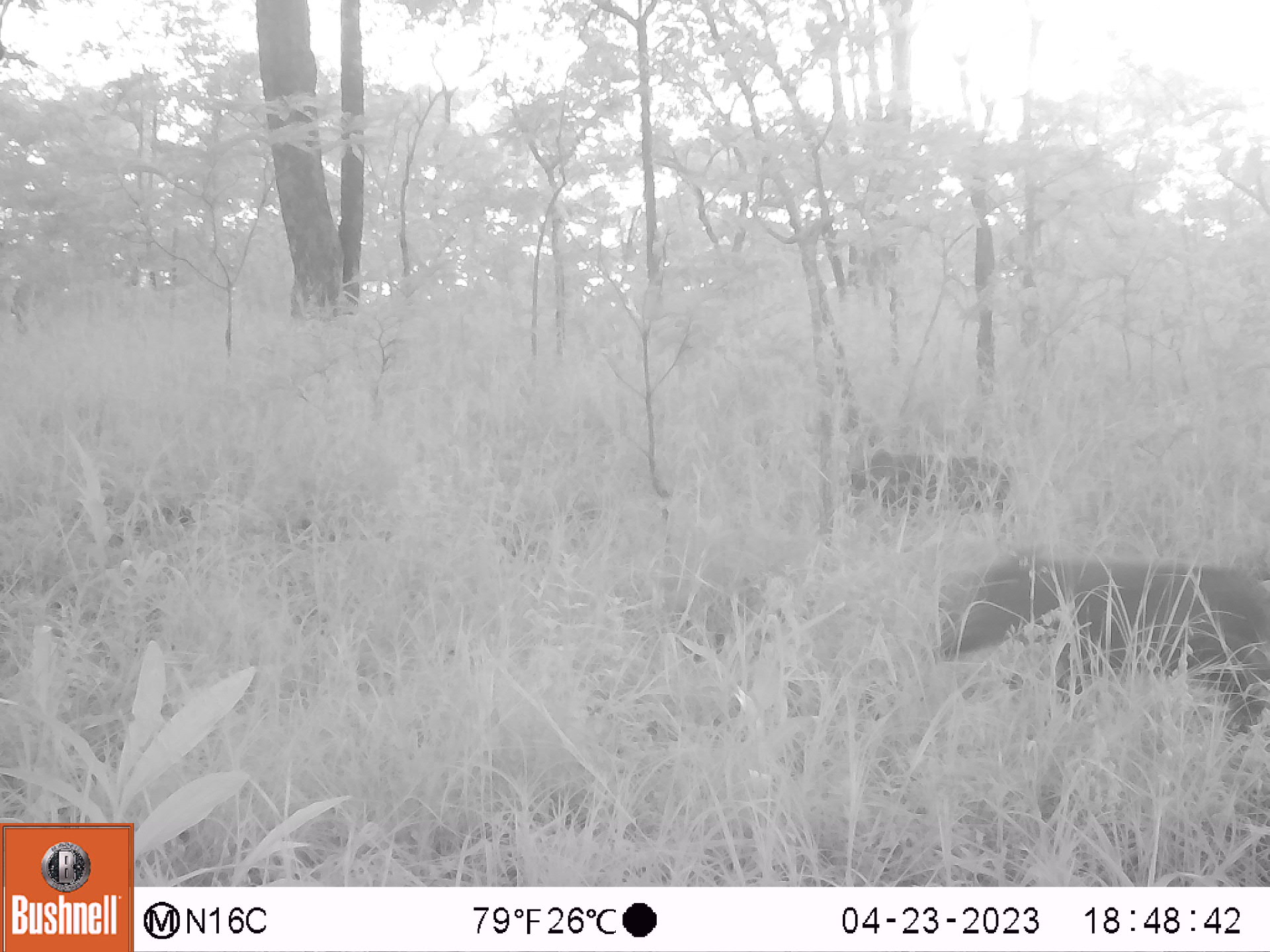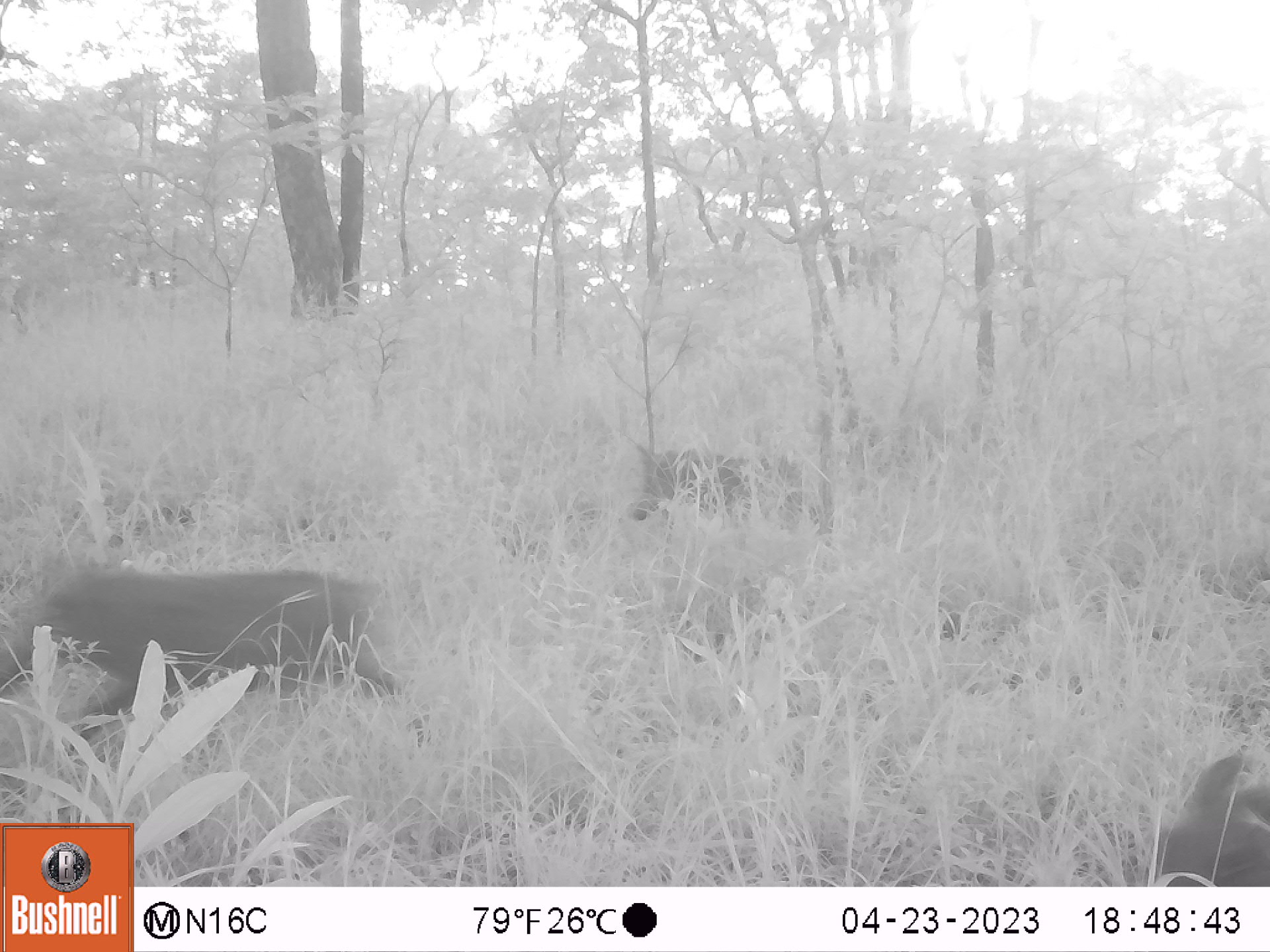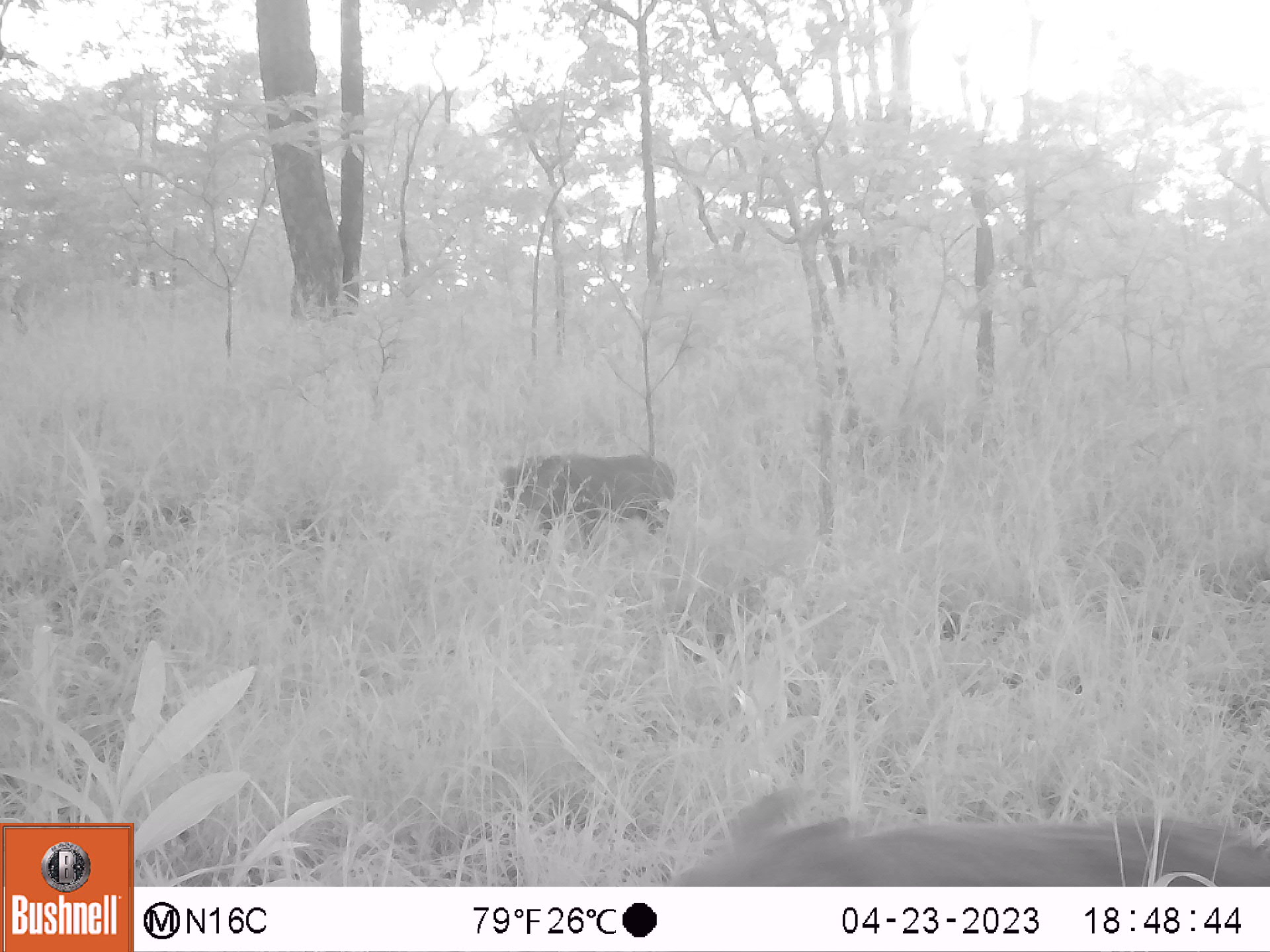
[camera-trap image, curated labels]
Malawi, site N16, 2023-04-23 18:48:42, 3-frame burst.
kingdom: Animalia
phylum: Chordata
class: Mammalia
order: Artiodactyla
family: Suidae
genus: Potamochoerus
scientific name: Potamochoerus larvatus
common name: bushpig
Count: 2.